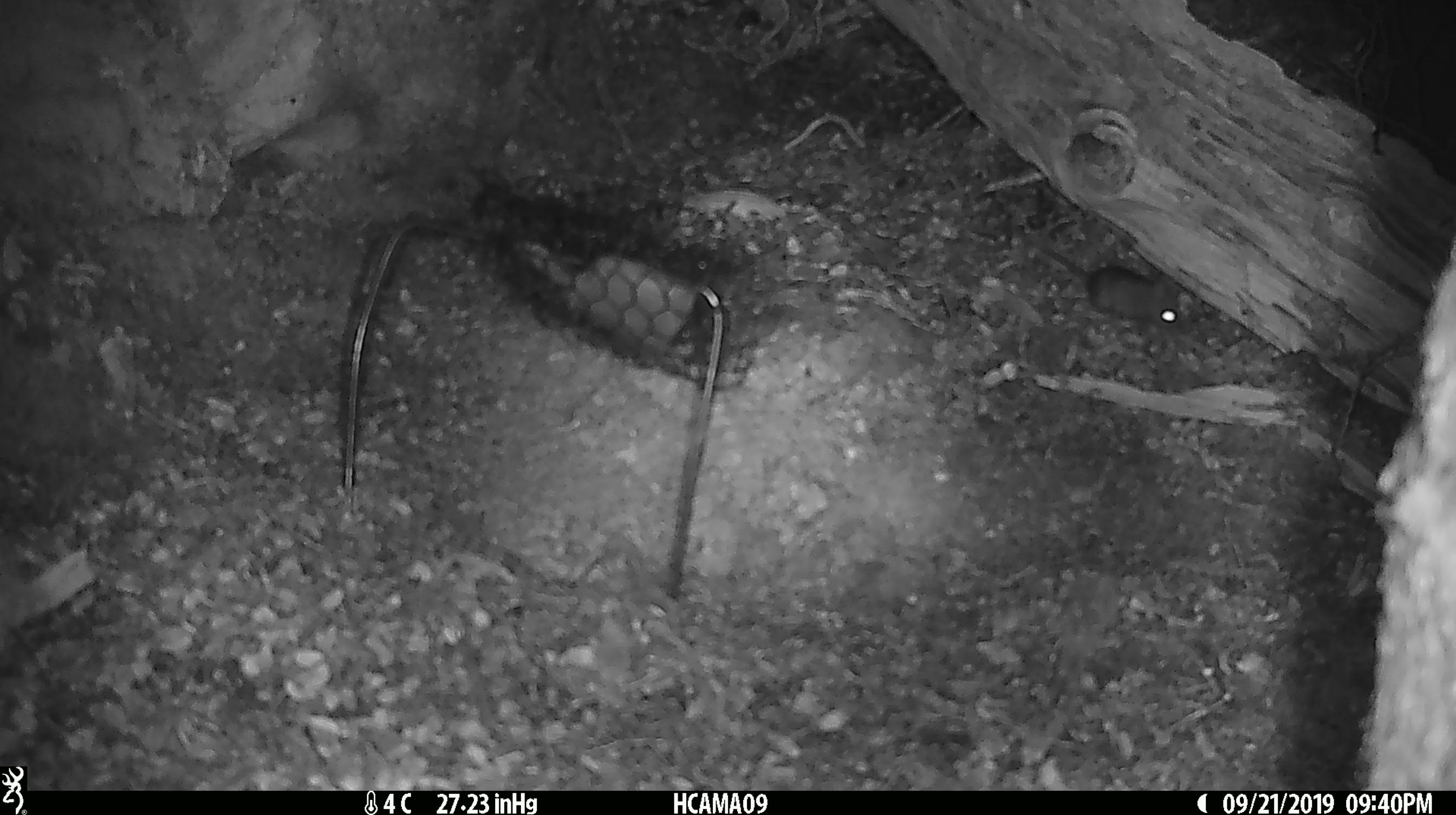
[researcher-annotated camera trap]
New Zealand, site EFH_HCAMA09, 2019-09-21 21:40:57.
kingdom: Animalia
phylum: Chordata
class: Mammalia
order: Rodentia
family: Muridae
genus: Mus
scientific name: Mus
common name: mouse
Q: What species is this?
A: Mouse (Mus).